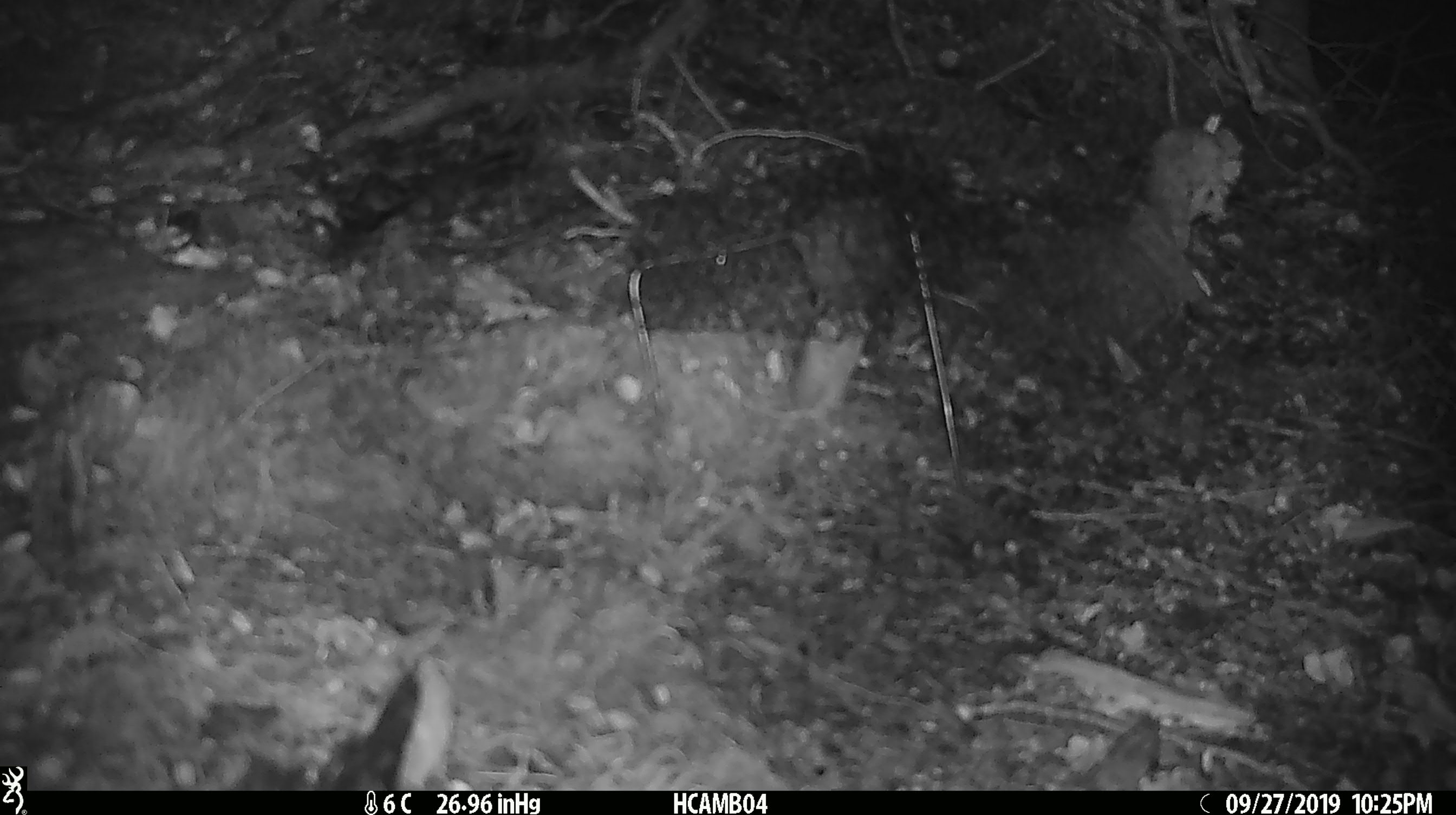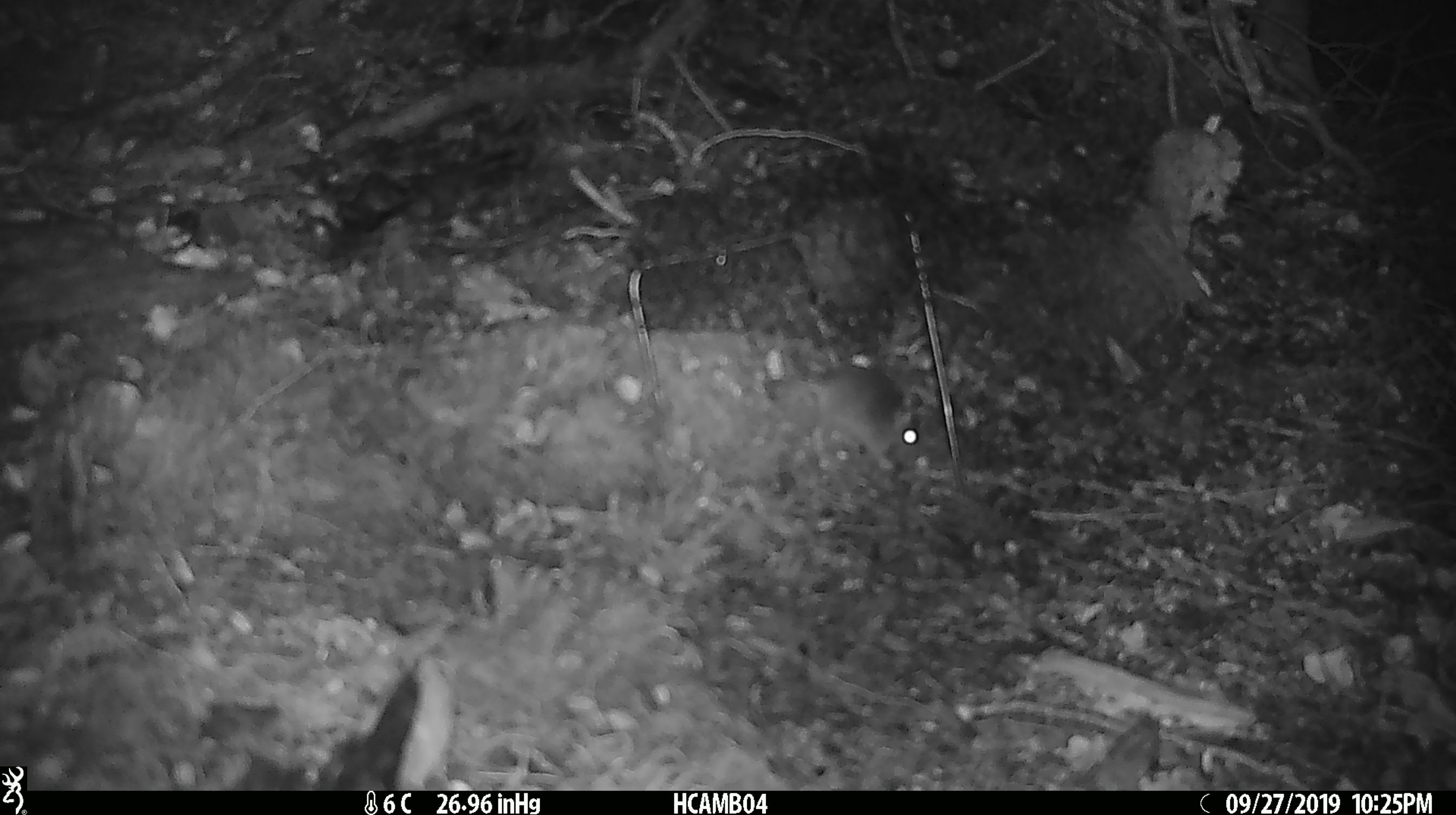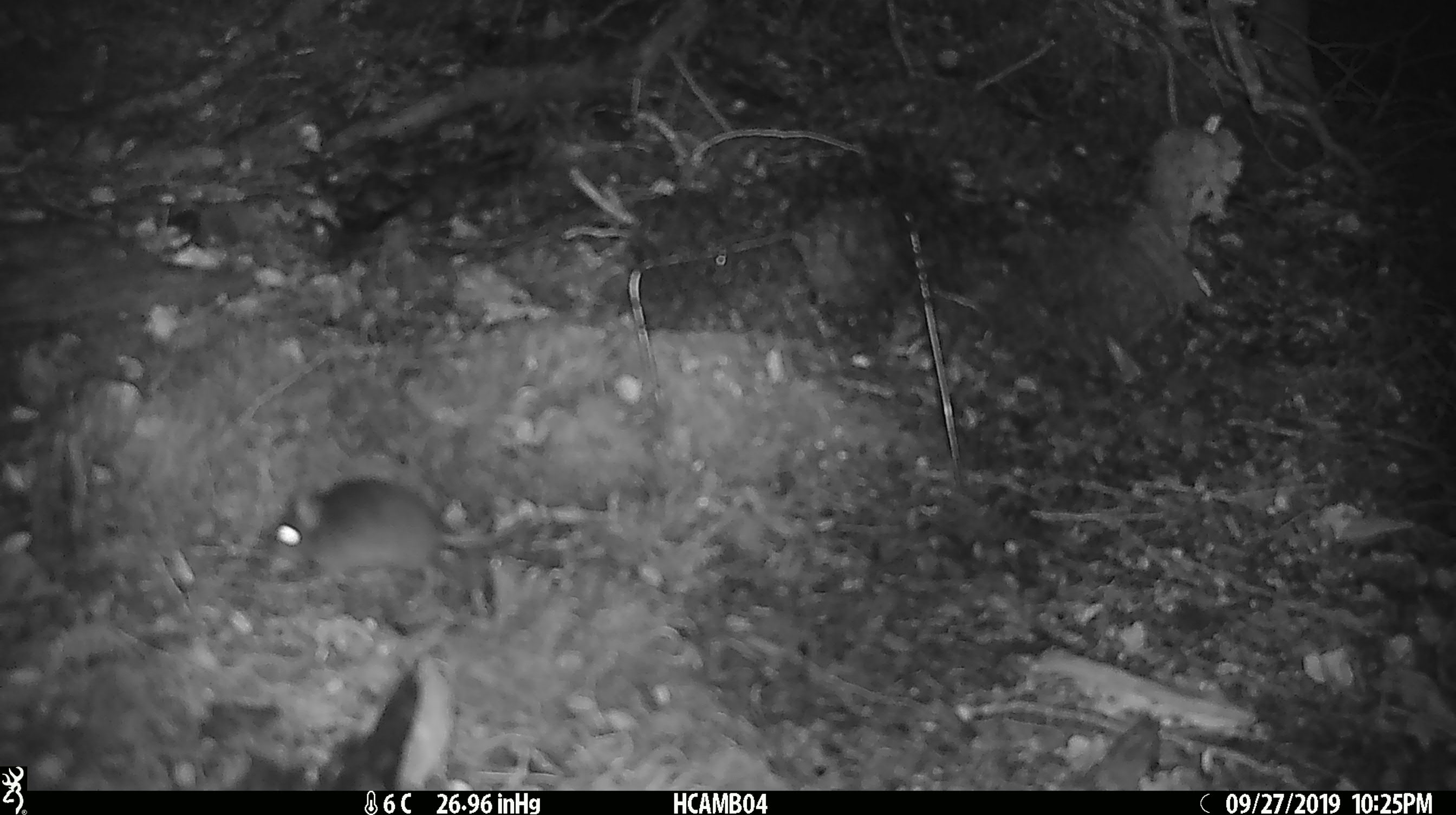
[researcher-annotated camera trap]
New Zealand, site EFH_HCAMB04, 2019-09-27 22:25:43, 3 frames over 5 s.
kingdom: Animalia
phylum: Chordata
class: Mammalia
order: Rodentia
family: Muridae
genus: Mus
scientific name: Mus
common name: mouse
Mouse (Mus).